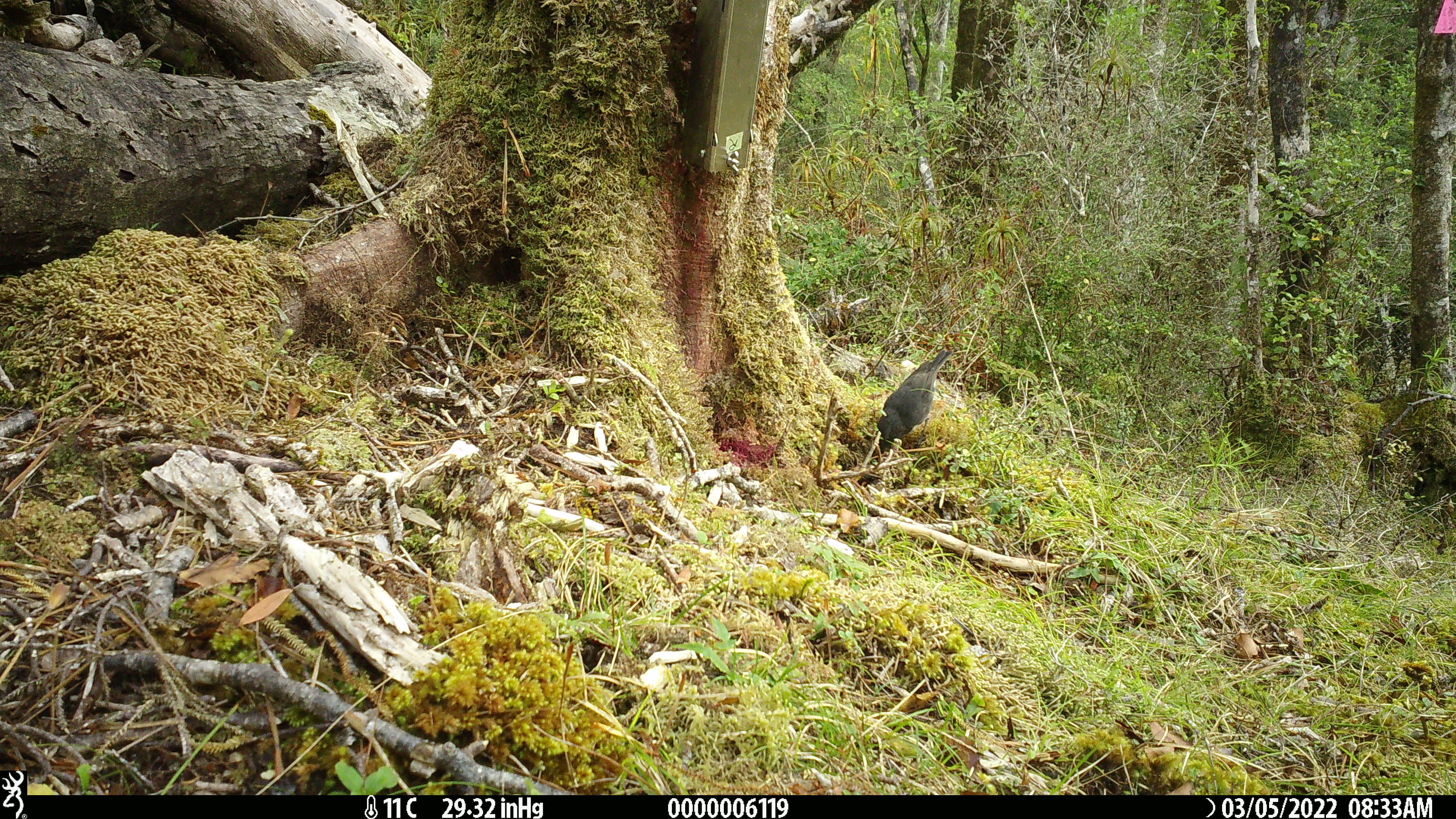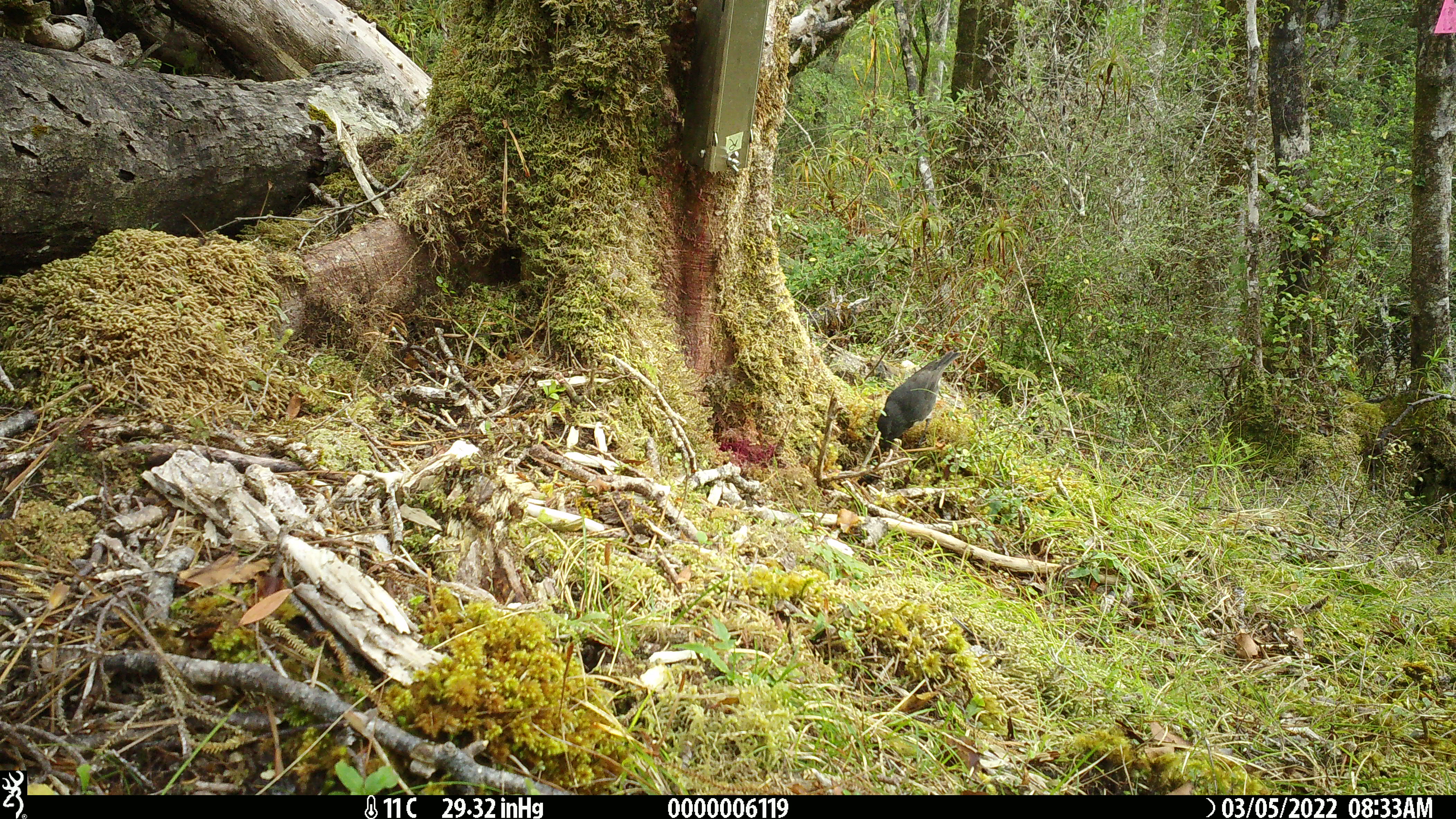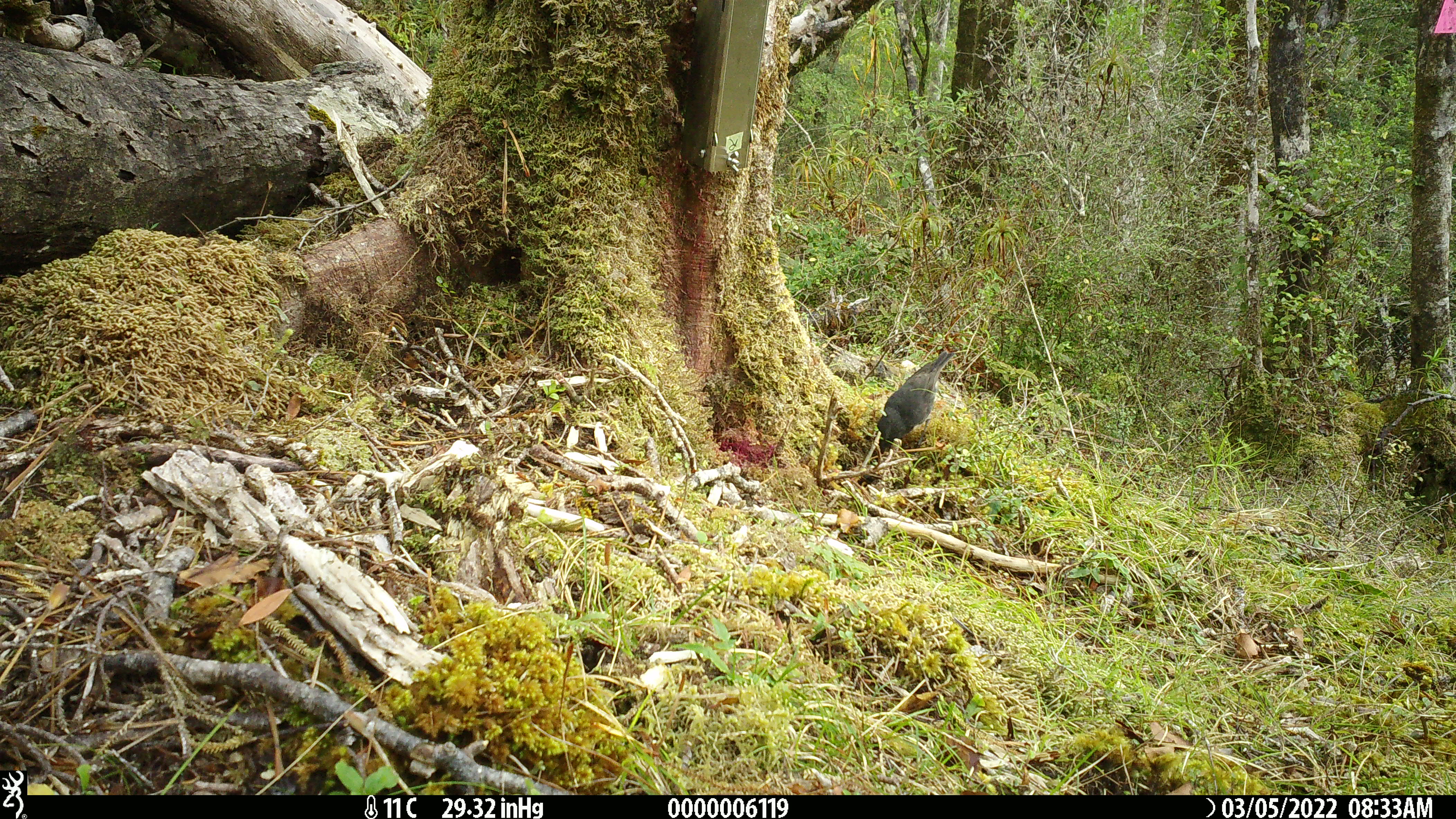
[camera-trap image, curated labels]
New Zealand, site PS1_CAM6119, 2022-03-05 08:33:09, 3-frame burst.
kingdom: Animalia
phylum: Chordata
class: Aves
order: Passeriformes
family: Petroicidae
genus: Petroica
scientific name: Petroica australis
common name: new zealand robin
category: robin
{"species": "robin (new zealand robin) (Petroica australis)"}